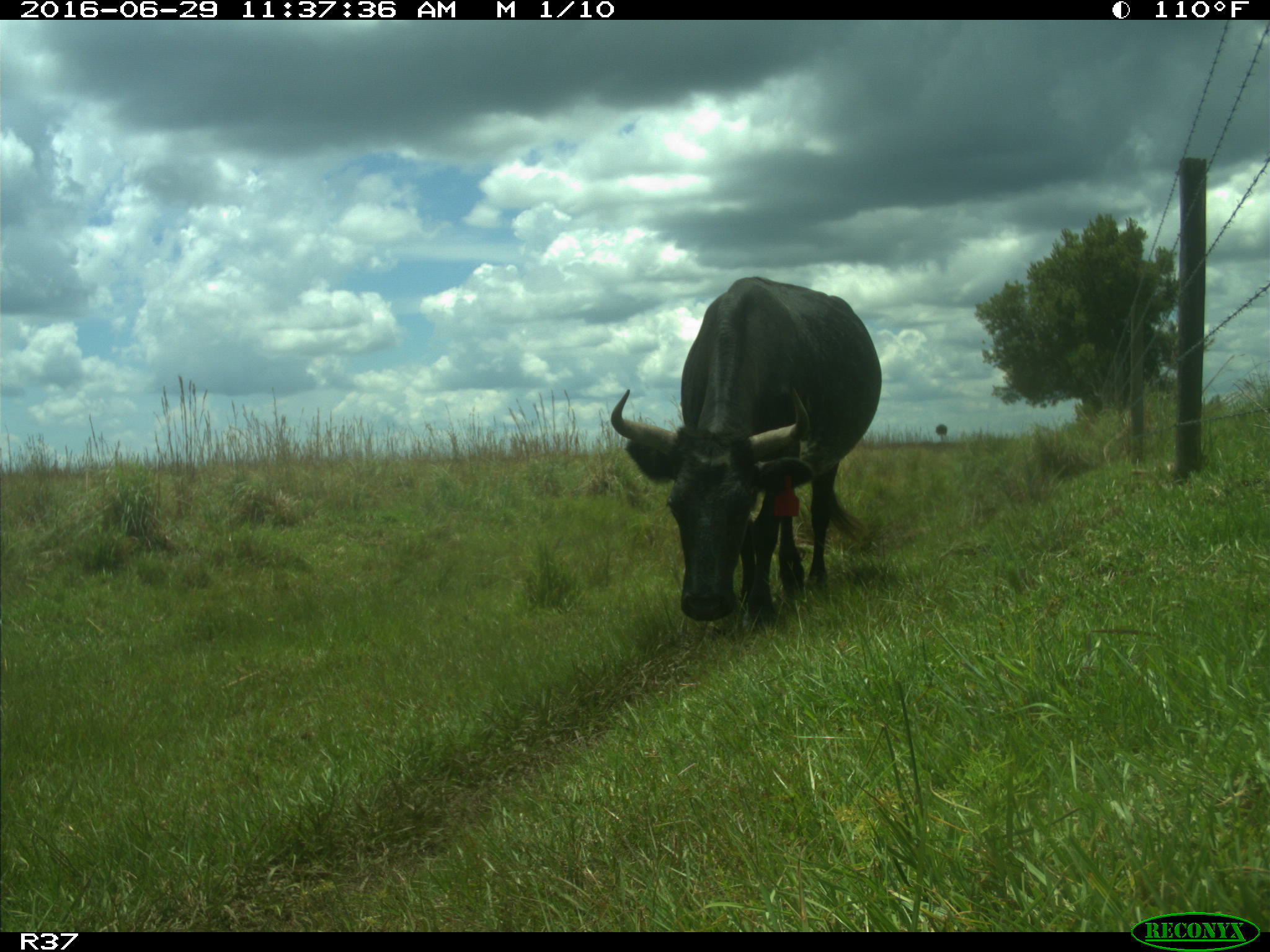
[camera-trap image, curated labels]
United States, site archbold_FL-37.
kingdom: Animalia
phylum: Chordata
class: Mammalia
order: Artiodactyla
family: Bovidae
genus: Bos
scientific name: Bos taurus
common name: domestic cow